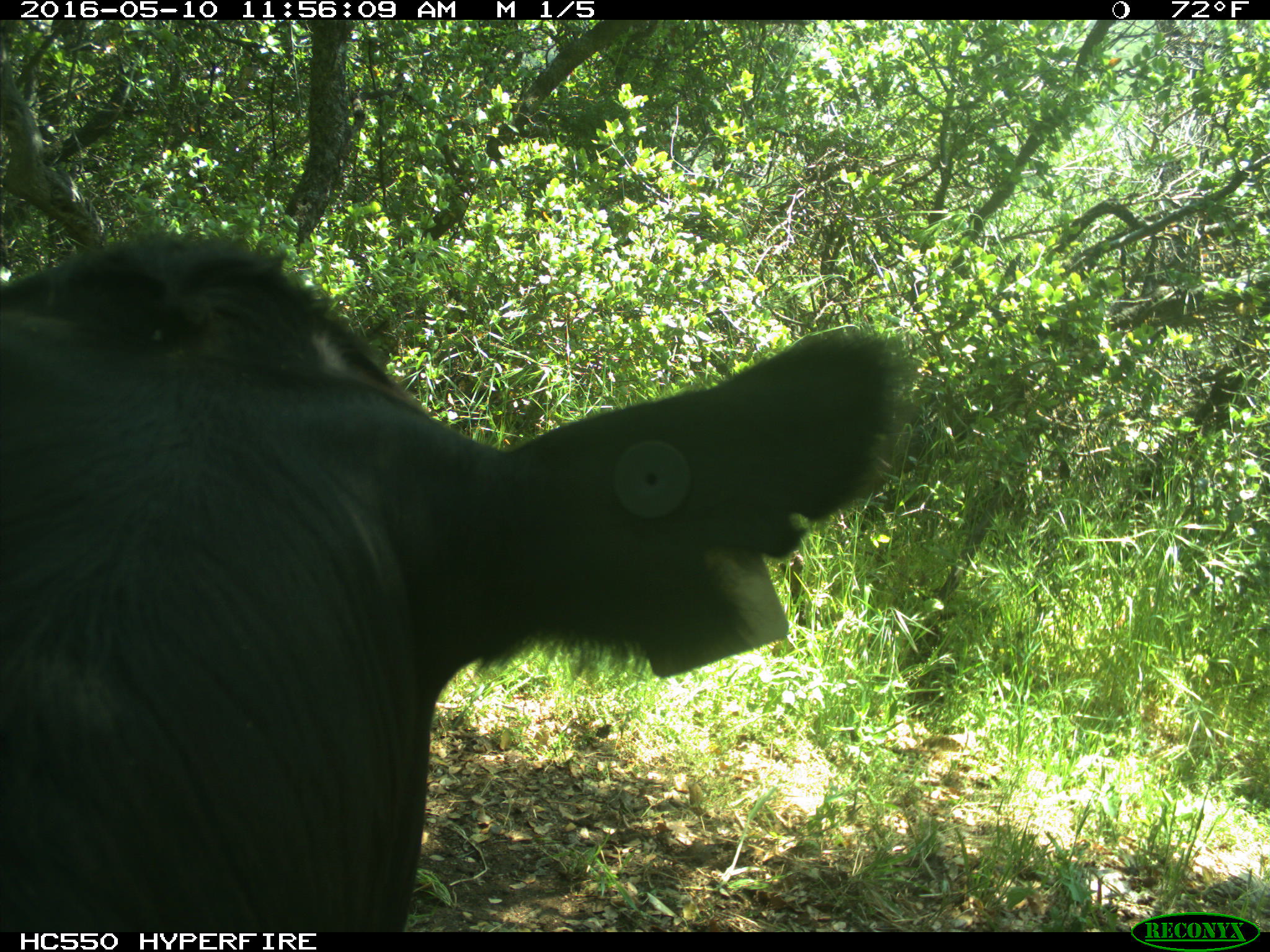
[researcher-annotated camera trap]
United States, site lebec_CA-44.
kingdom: Animalia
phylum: Chordata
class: Mammalia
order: Artiodactyla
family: Bovidae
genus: Bos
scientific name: Bos taurus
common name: domestic cow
Bos taurus (domestic cow).